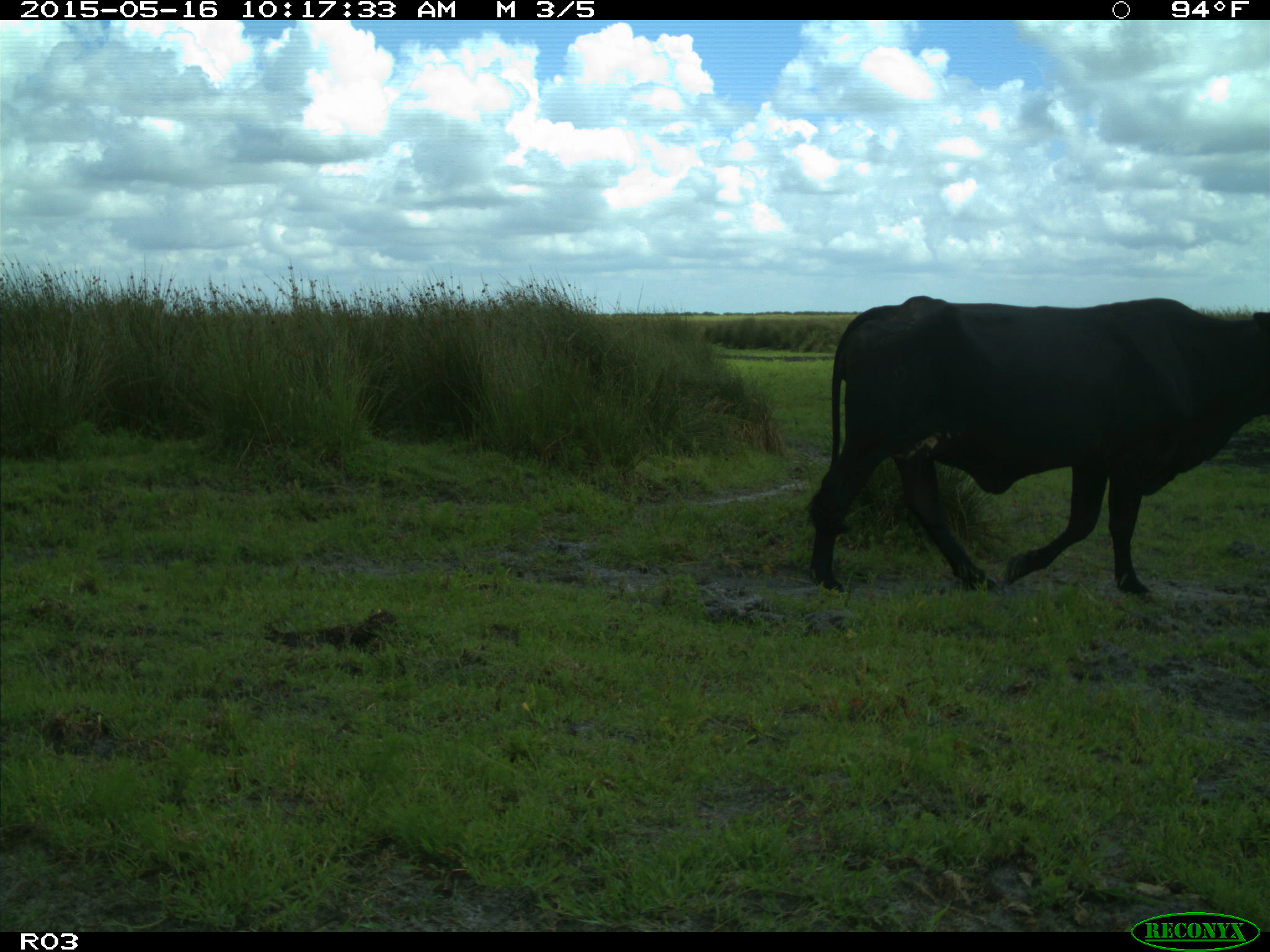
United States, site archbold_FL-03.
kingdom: Animalia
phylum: Chordata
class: Mammalia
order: Artiodactyla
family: Bovidae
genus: Bos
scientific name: Bos taurus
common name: domestic cow